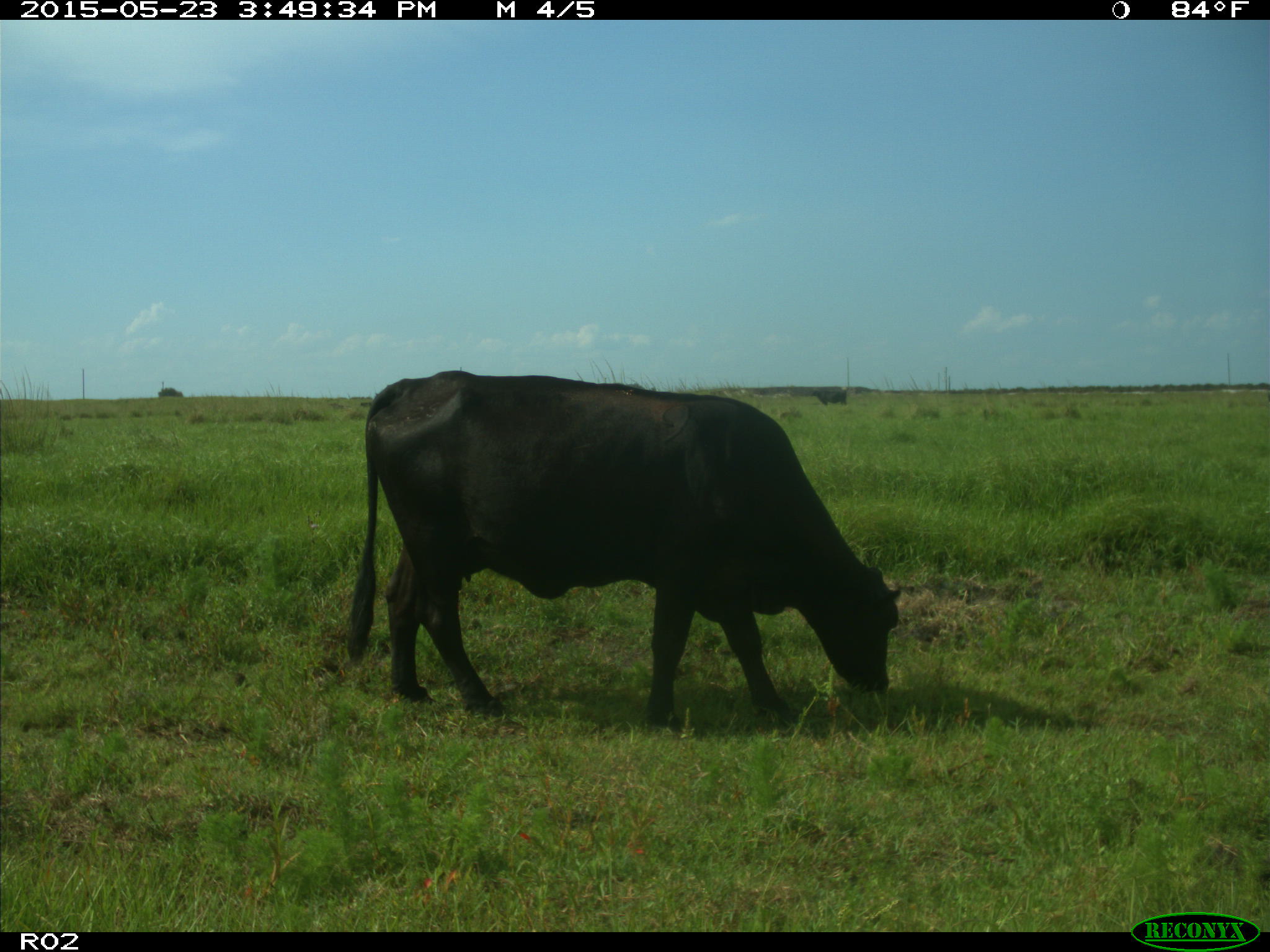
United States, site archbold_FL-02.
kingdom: Animalia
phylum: Chordata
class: Mammalia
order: Artiodactyla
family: Bovidae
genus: Bos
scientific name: Bos taurus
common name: domestic cow